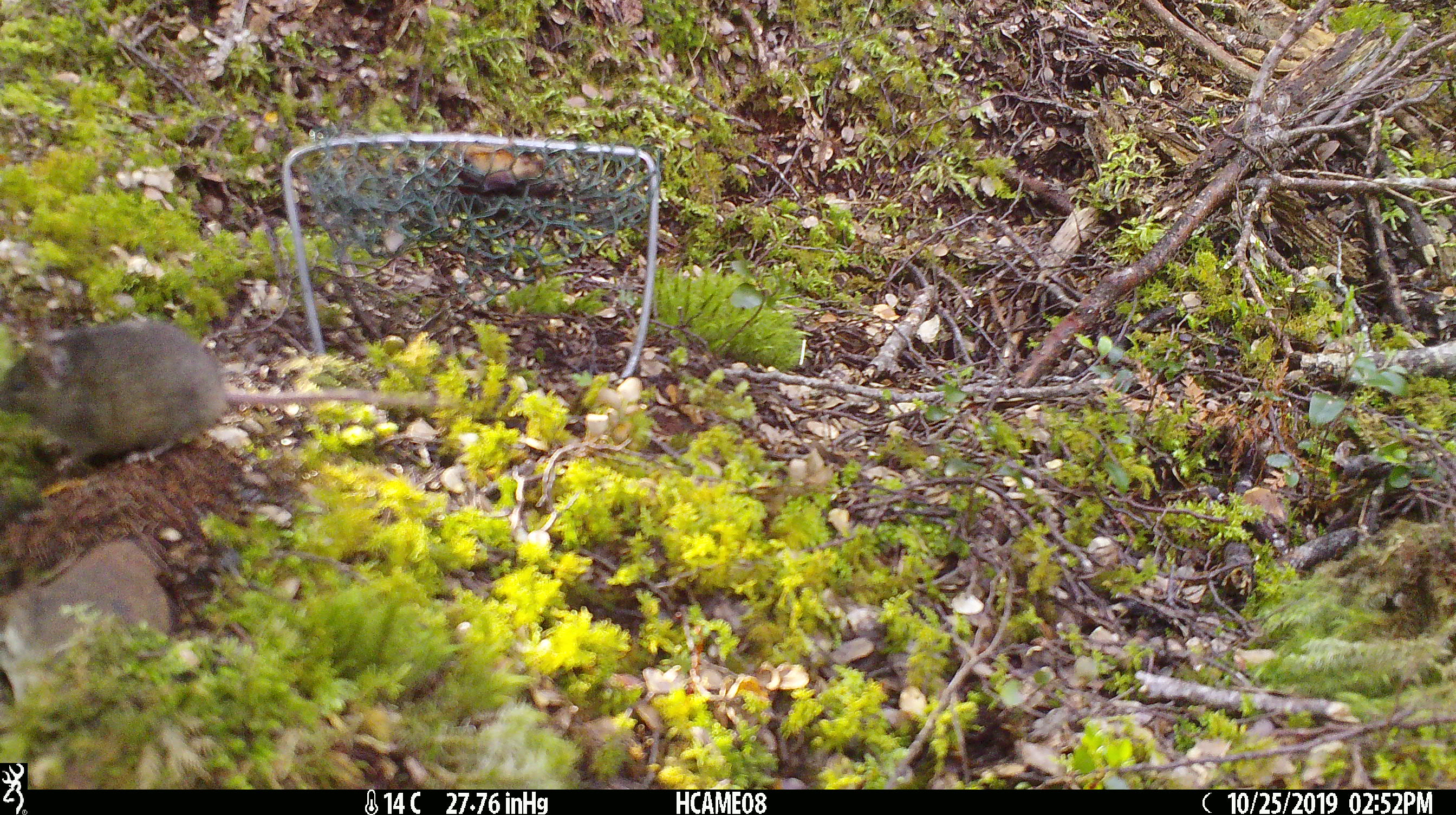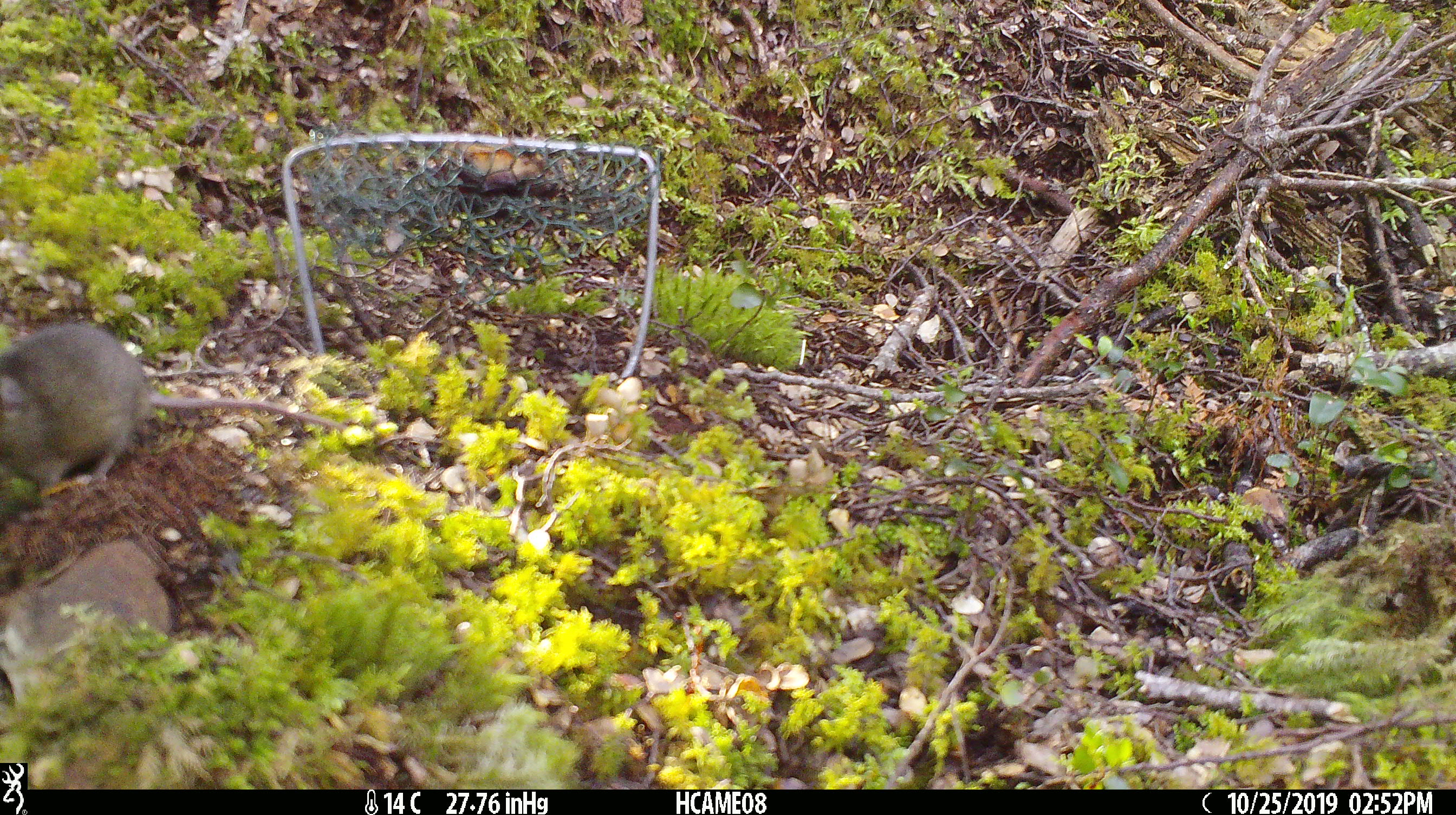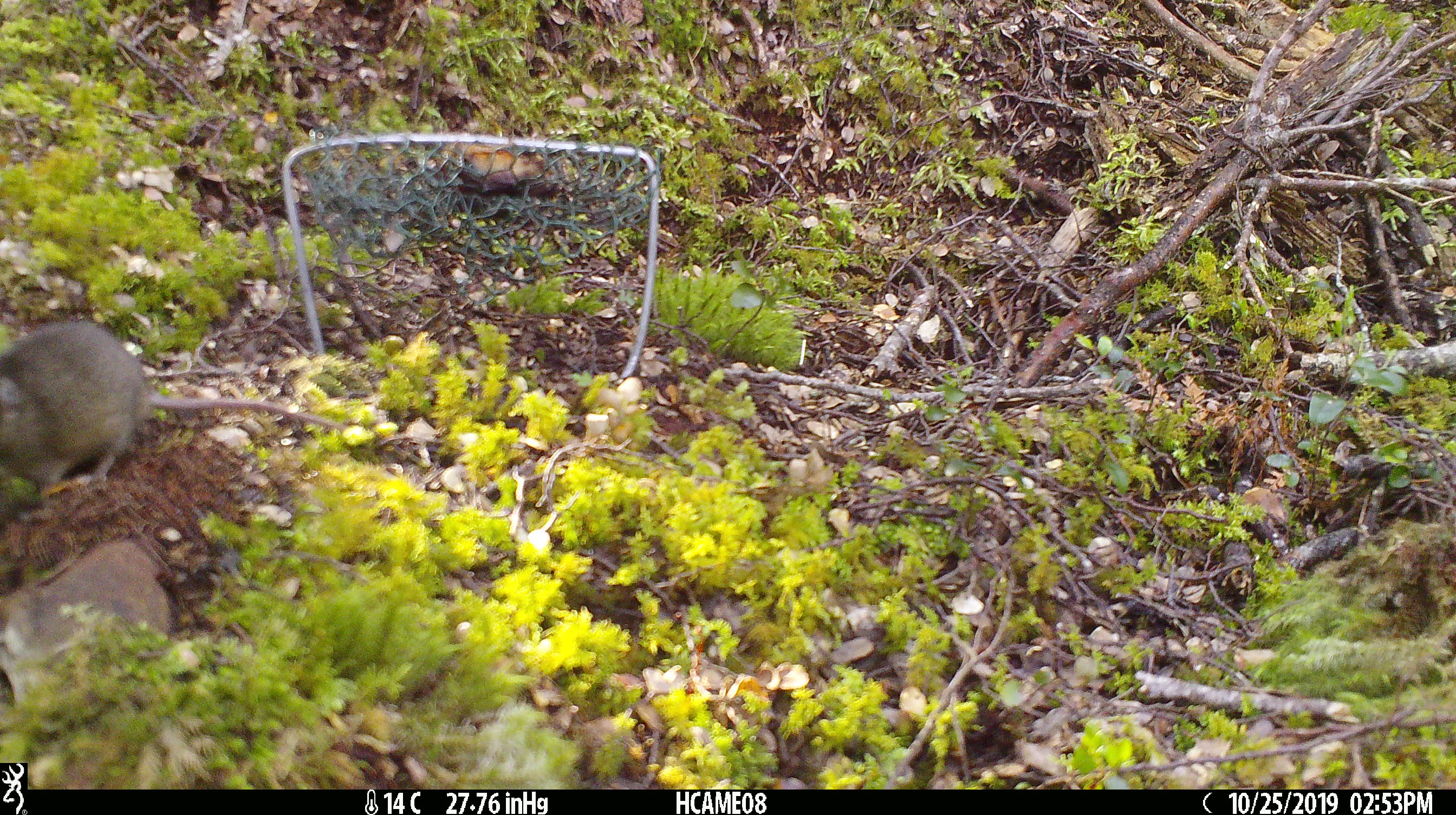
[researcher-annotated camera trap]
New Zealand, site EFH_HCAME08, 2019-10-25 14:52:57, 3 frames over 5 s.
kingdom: Animalia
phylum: Chordata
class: Mammalia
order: Rodentia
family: Muridae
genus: Mus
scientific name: Mus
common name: mouse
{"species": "mouse (Mus)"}